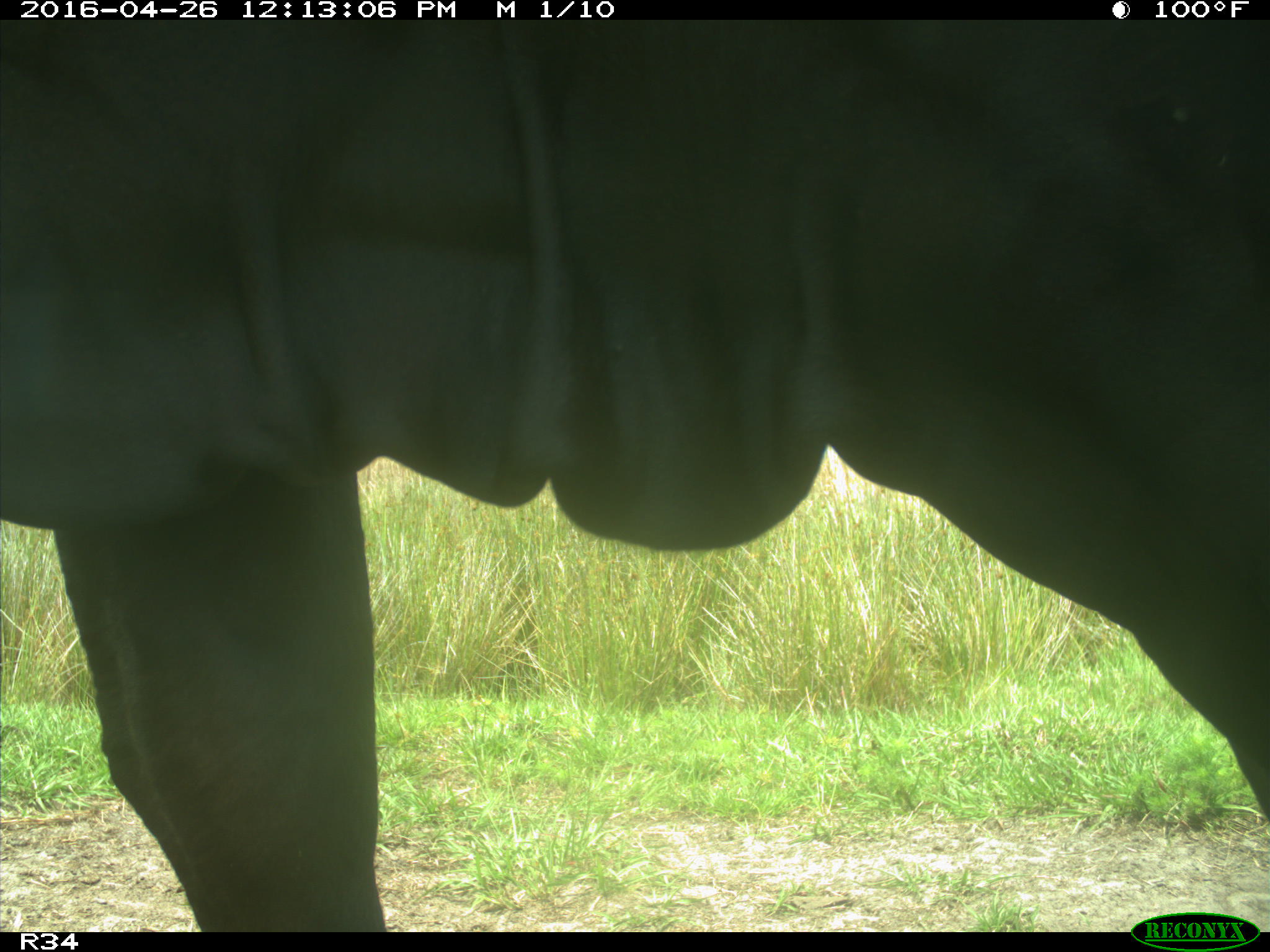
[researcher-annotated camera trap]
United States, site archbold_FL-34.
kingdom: Animalia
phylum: Chordata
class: Mammalia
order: Artiodactyla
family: Bovidae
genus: Bos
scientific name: Bos taurus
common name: domestic cow